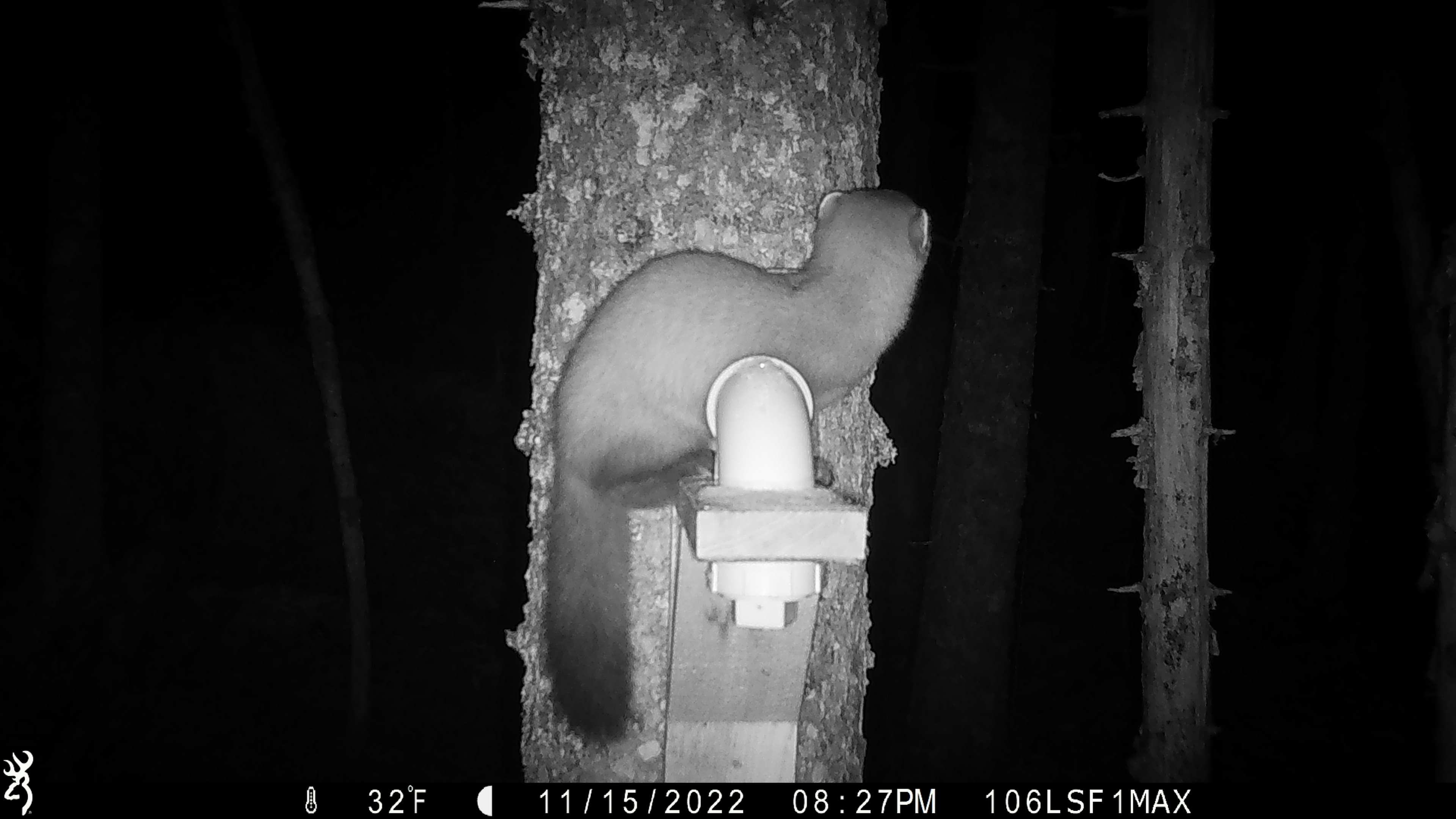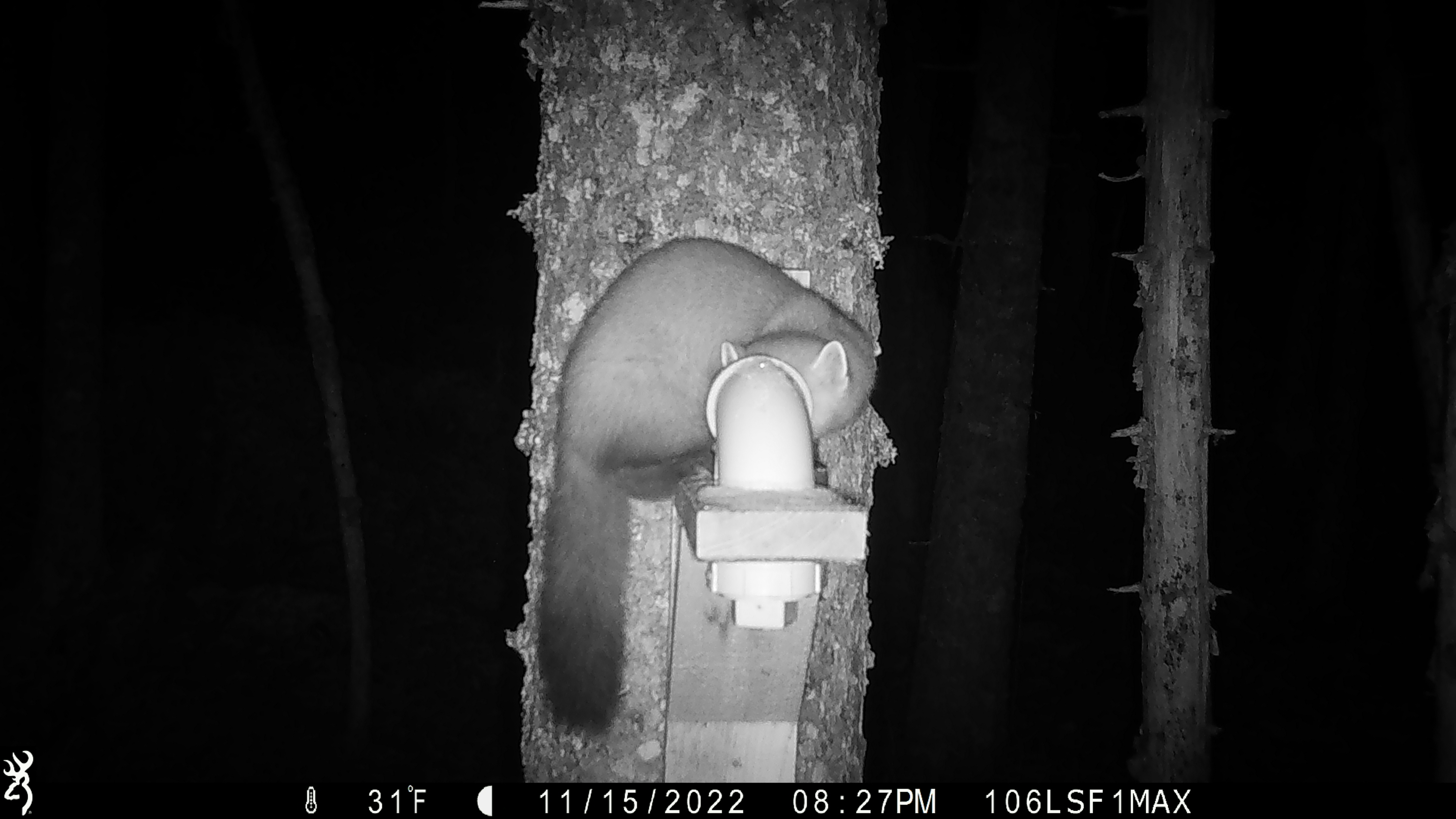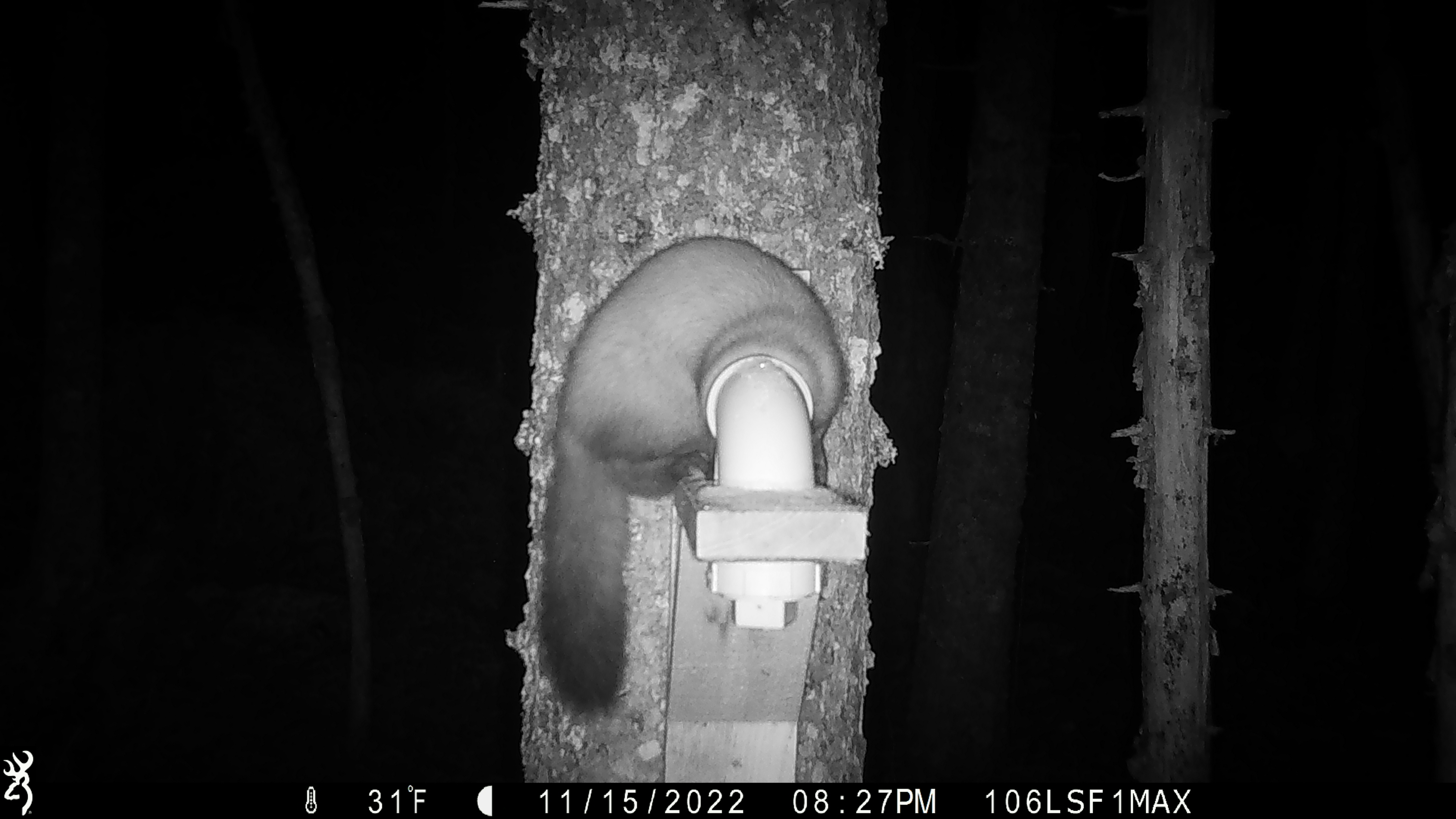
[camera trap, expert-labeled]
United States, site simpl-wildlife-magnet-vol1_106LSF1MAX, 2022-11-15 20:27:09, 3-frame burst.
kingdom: Animalia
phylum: Chordata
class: Mammalia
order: Carnivora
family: Mustelidae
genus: Martes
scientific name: Martes americana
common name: american marten